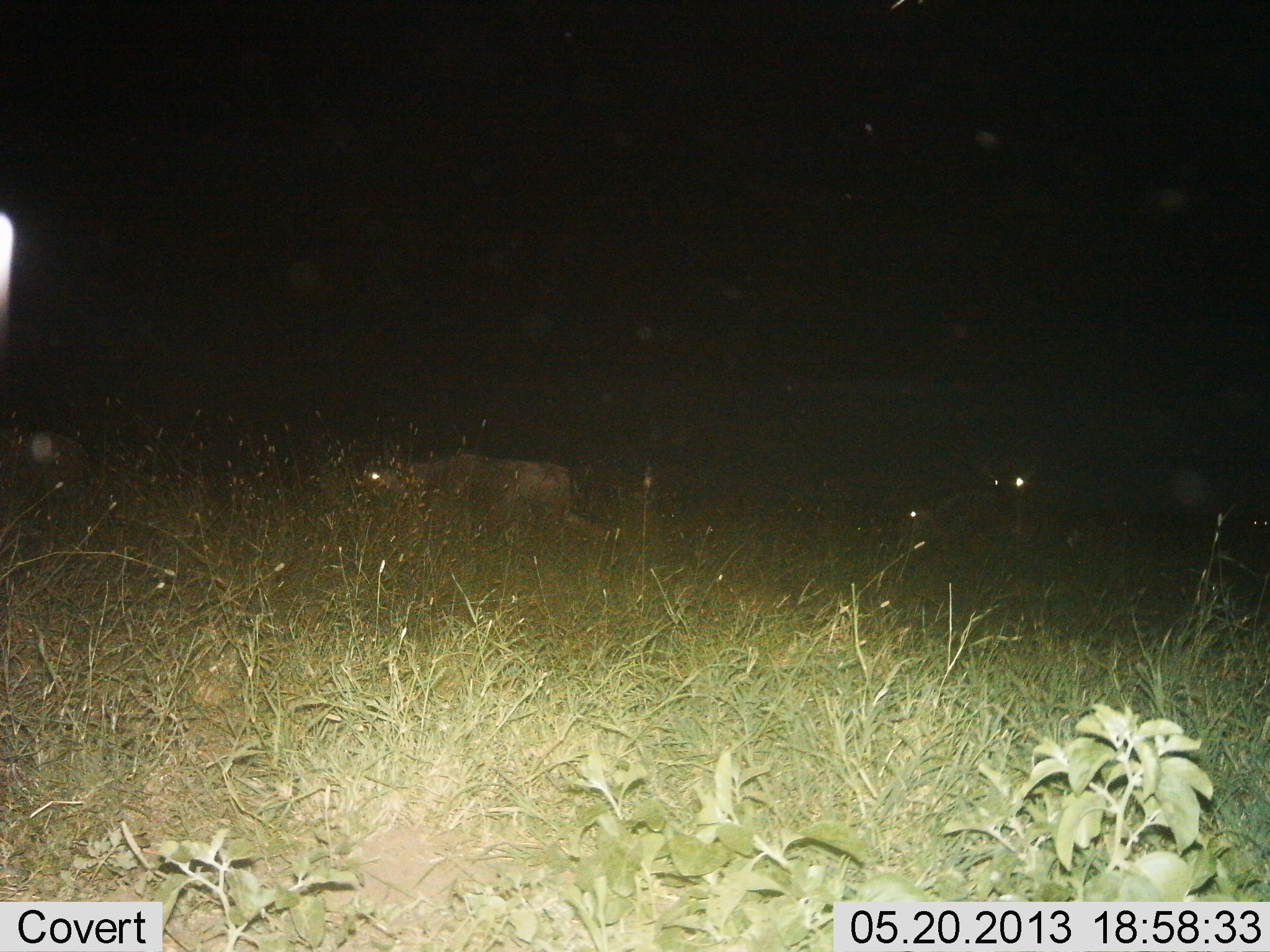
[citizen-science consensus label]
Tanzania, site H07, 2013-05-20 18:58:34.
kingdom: Animalia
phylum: Chordata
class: Mammalia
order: Artiodactyla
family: Bovidae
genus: Connochaetes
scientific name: Connochaetes taurinus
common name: blue wildebeest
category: wildebeest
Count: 2.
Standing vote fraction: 50%.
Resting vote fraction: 12%.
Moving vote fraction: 50%.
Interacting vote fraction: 0%.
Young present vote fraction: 0%.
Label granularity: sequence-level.